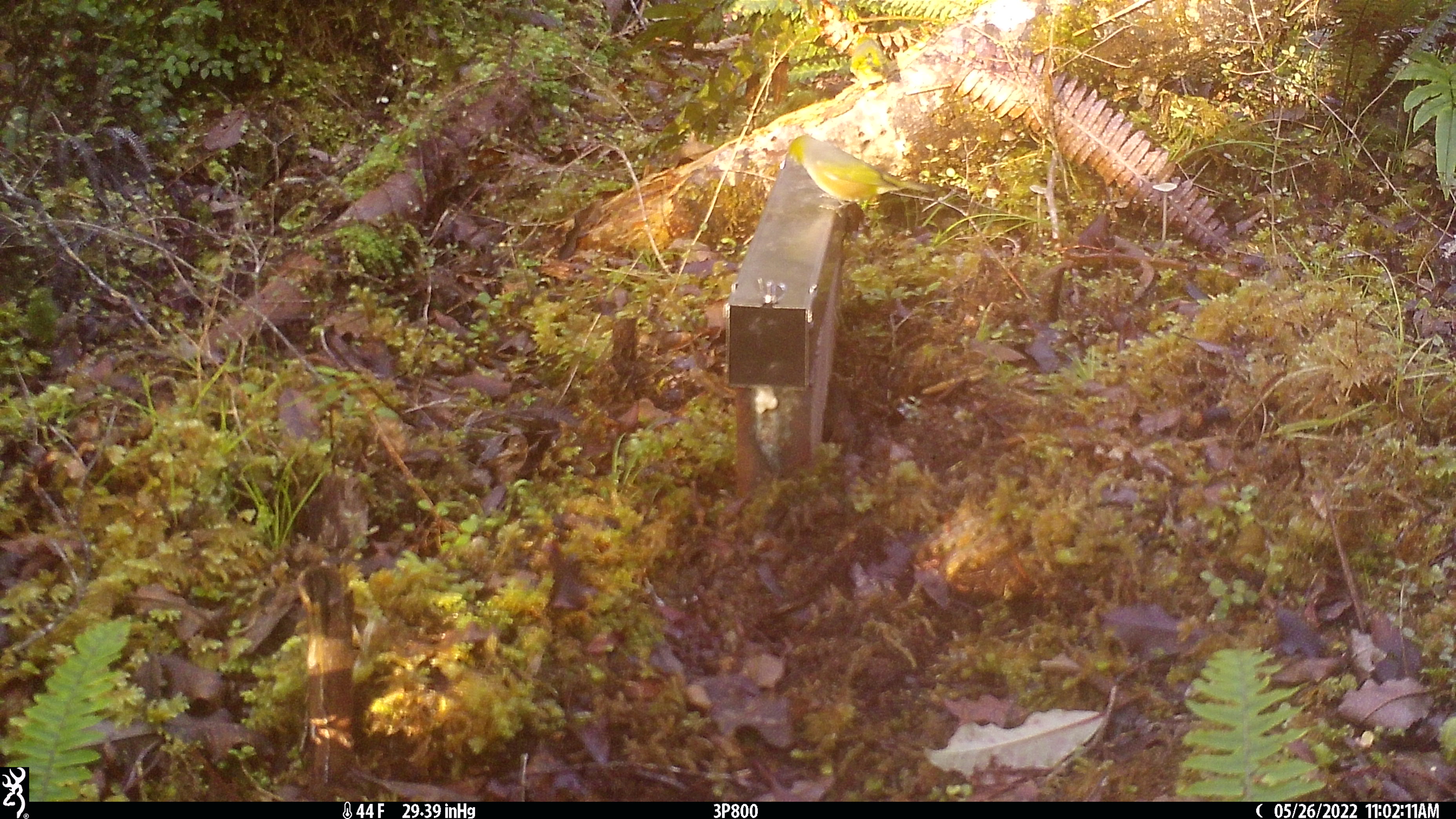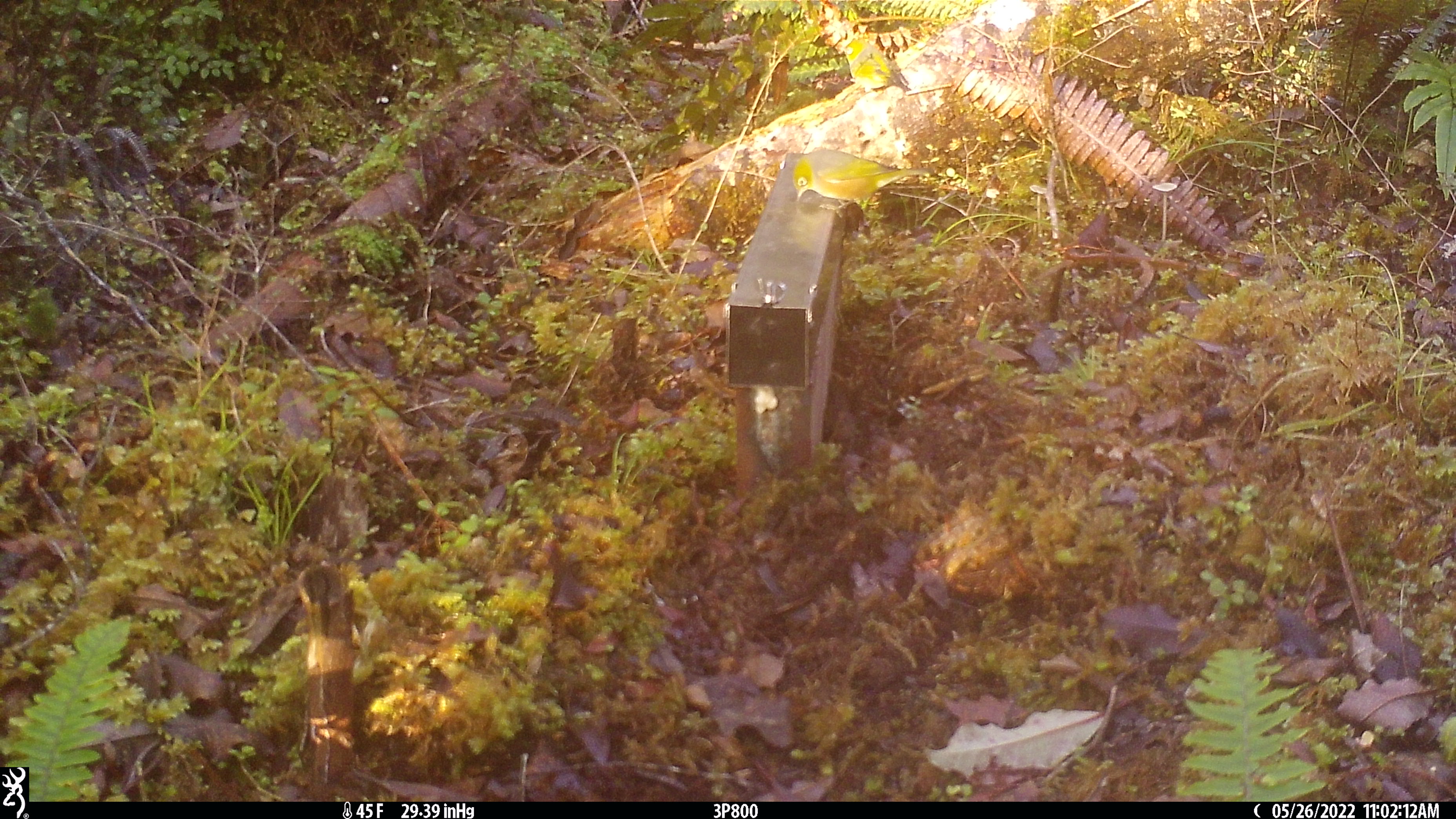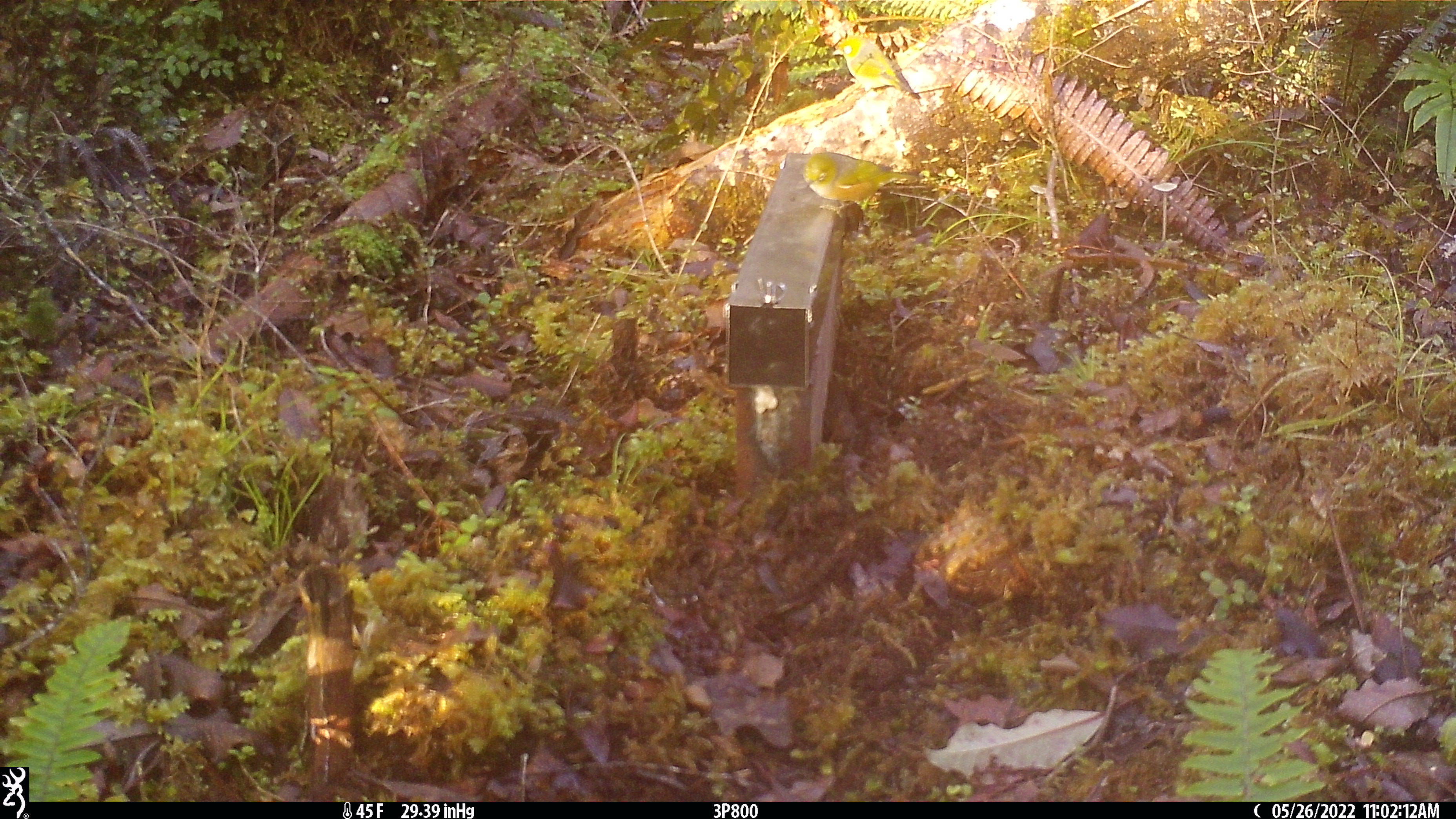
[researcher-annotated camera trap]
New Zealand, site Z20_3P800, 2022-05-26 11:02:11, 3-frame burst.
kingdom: Animalia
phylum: Chordata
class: Aves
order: Passeriformes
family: Zosteropidae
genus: Zosterops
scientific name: Zosterops lateralis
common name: silvereye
Silvereye (Zosterops lateralis).